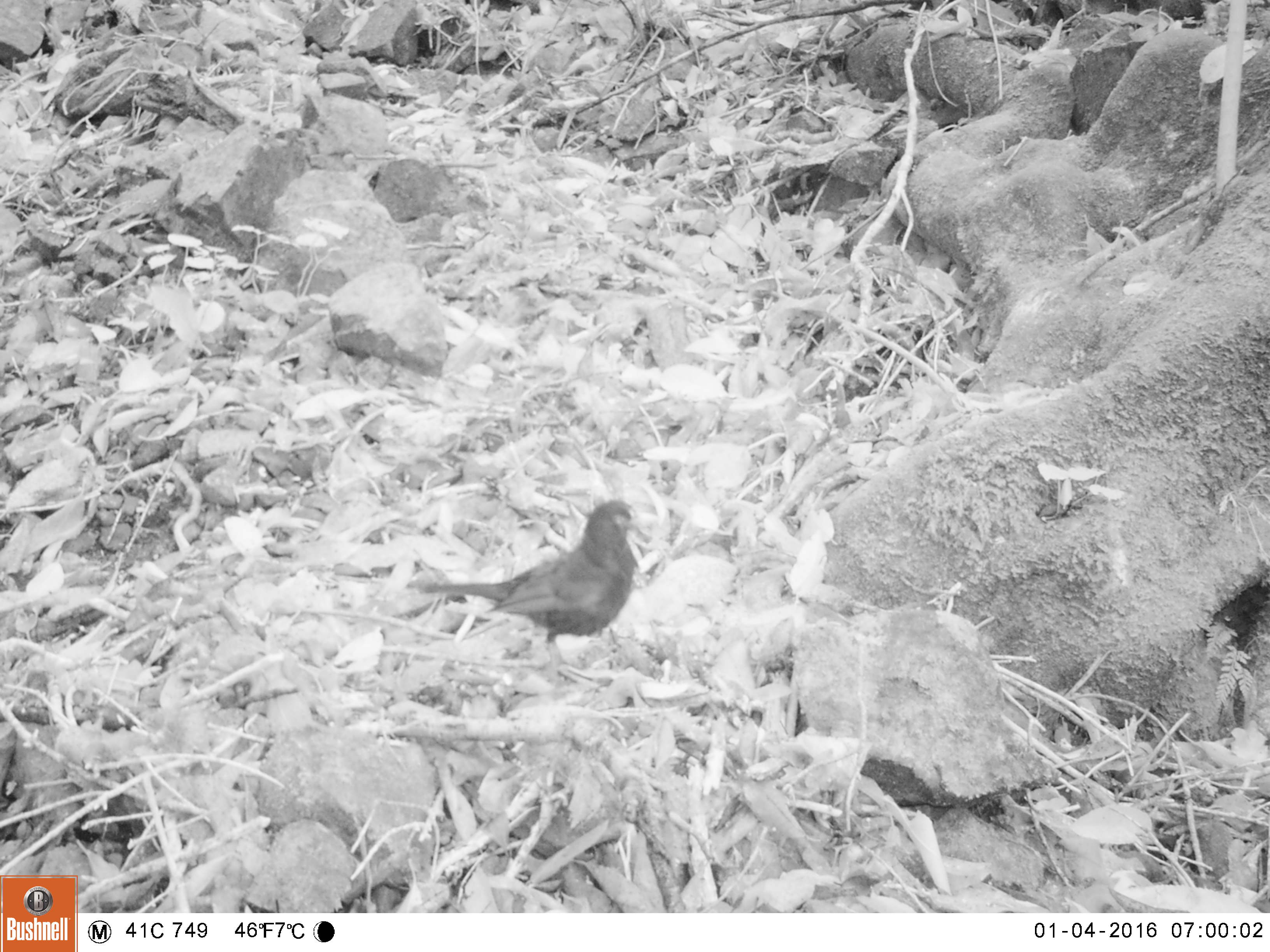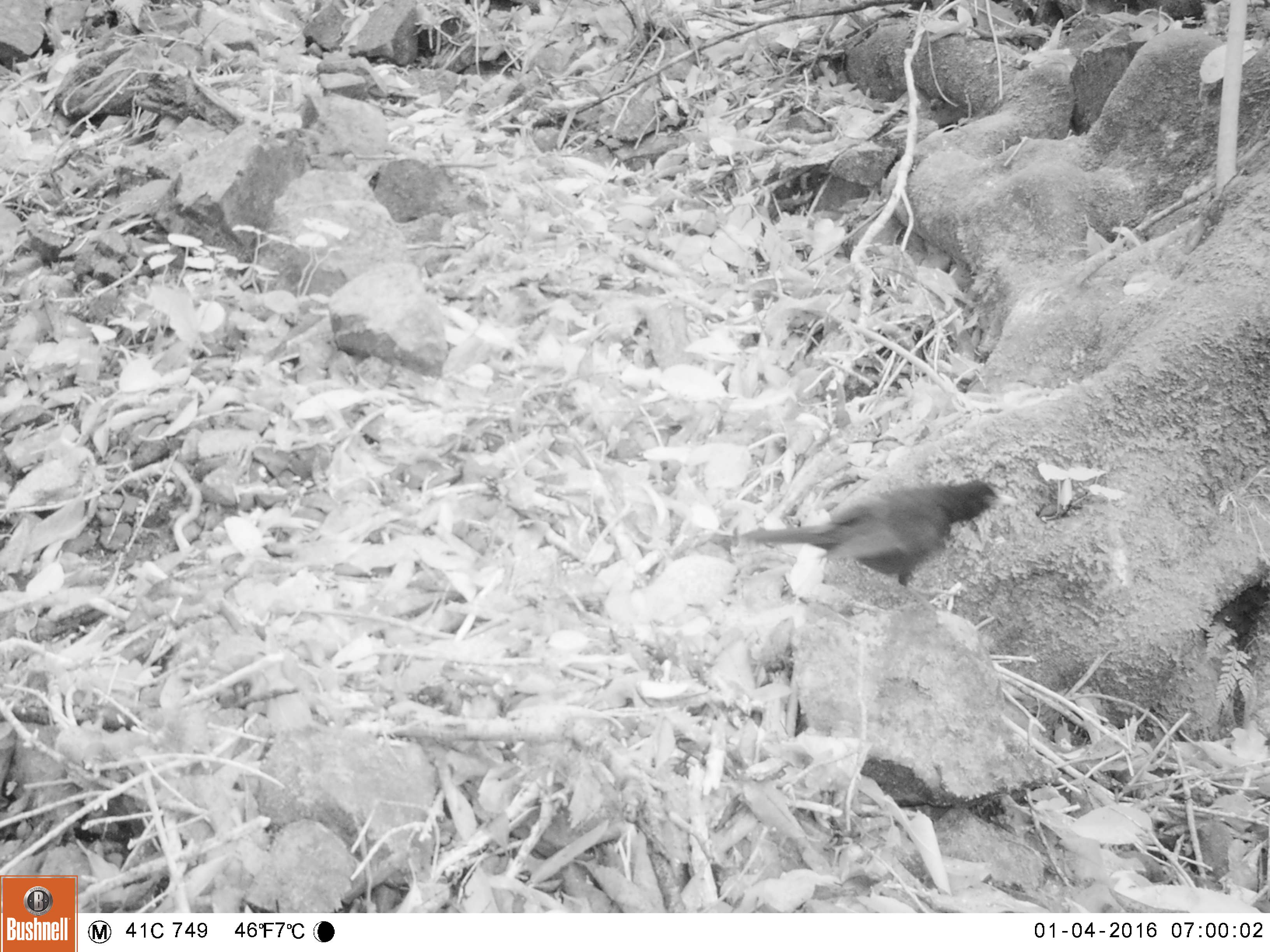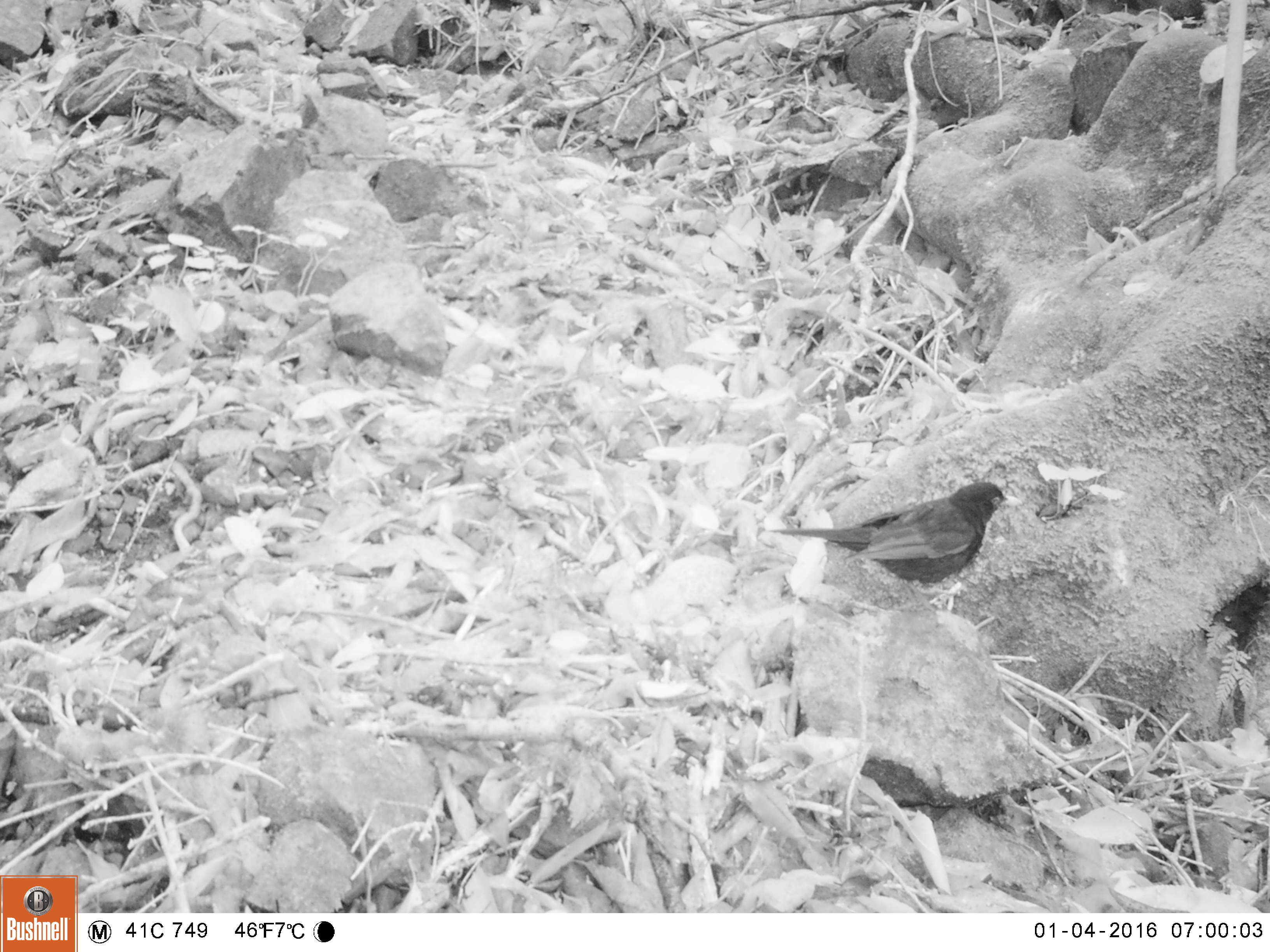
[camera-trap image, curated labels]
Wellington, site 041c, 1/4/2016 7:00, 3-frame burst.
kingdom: Animalia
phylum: Chordata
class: Aves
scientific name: Aves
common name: bird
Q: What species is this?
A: Bird (Aves).